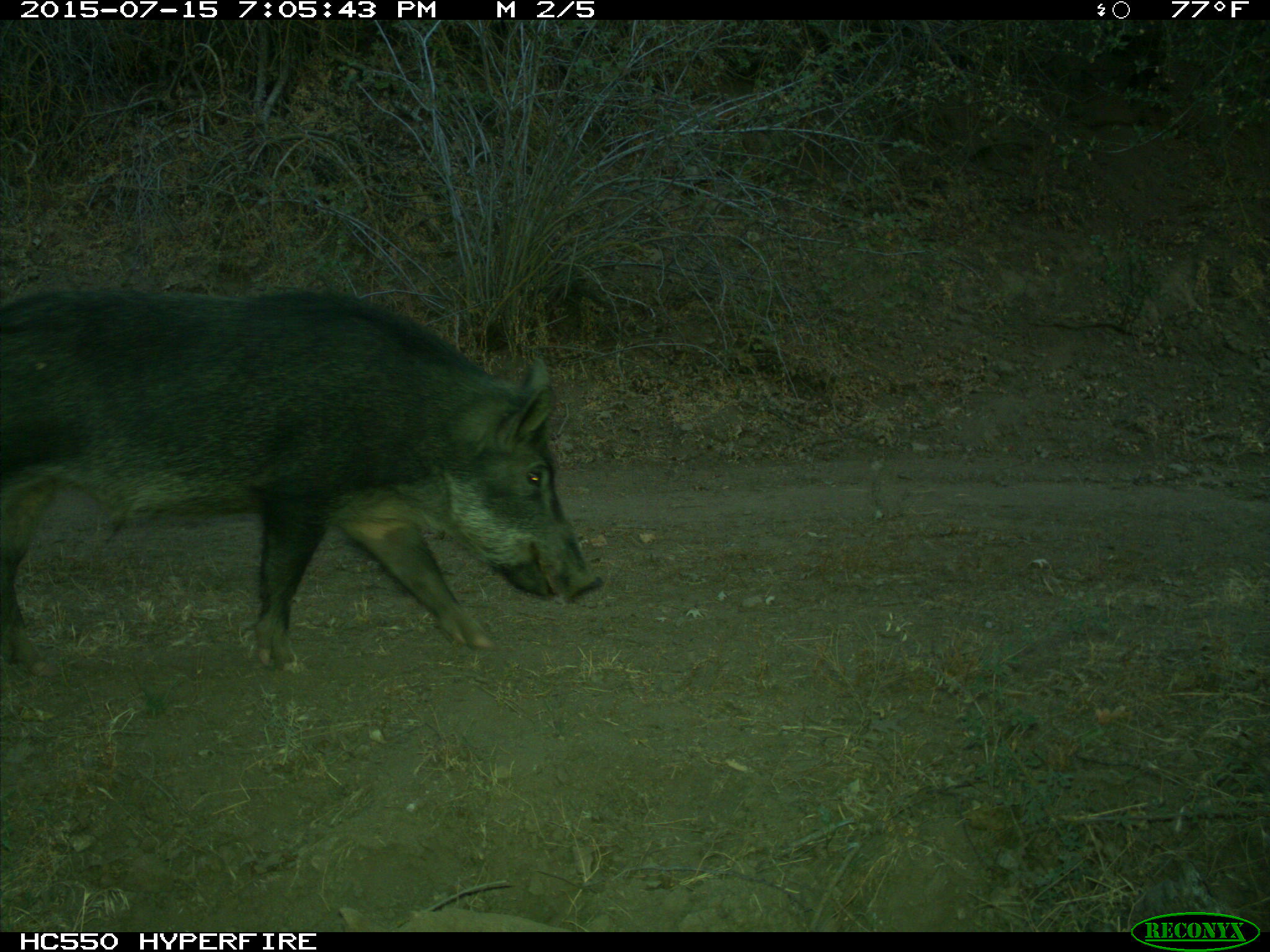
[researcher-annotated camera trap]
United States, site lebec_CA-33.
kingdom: Animalia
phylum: Chordata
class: Mammalia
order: Artiodactyla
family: Suidae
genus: Sus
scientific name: Sus scrofa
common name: wild boar